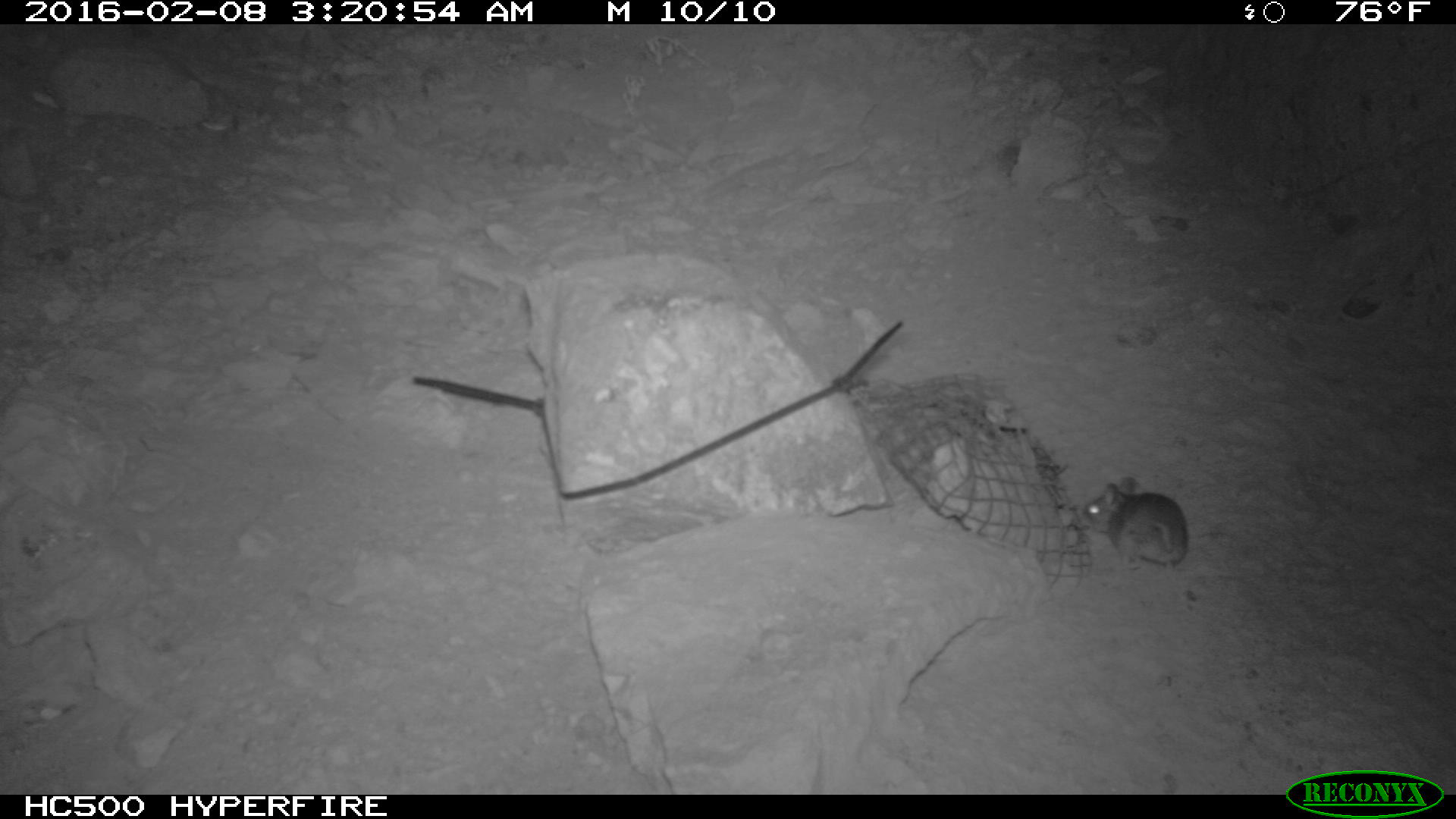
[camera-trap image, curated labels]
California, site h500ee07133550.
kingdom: Animalia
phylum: Chordata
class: Mammalia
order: Rodentia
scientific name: Rodentia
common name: rodent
Rodent (Rodentia).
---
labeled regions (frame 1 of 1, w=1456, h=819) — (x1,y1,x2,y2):
rodent: (1081,477,1188,576)